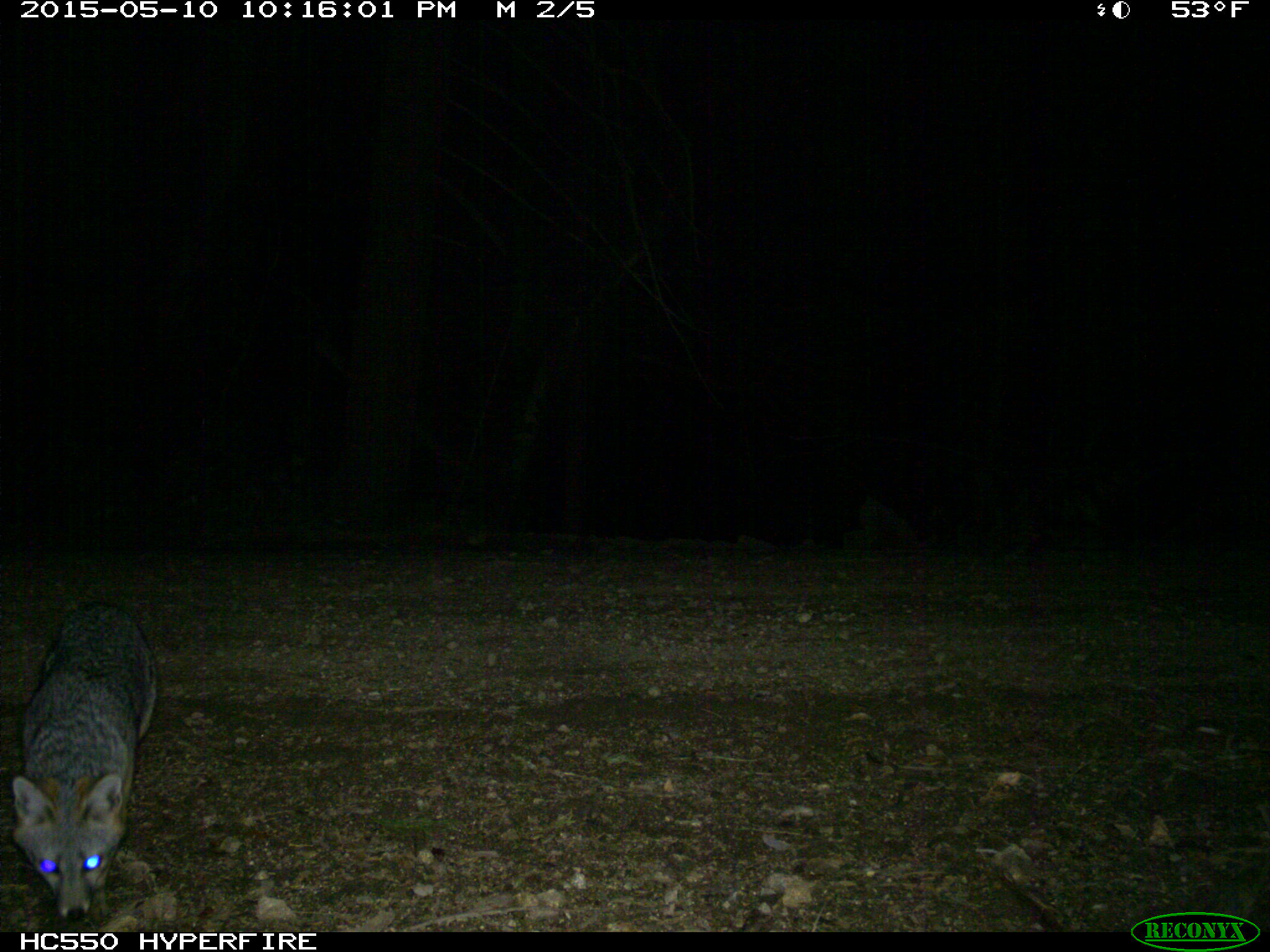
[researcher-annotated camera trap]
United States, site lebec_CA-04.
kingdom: Animalia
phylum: Chordata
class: Mammalia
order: Carnivora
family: Canidae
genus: Urocyon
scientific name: Urocyon cinereoargenteus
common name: gray fox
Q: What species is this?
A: Urocyon cinereoargenteus (gray fox).